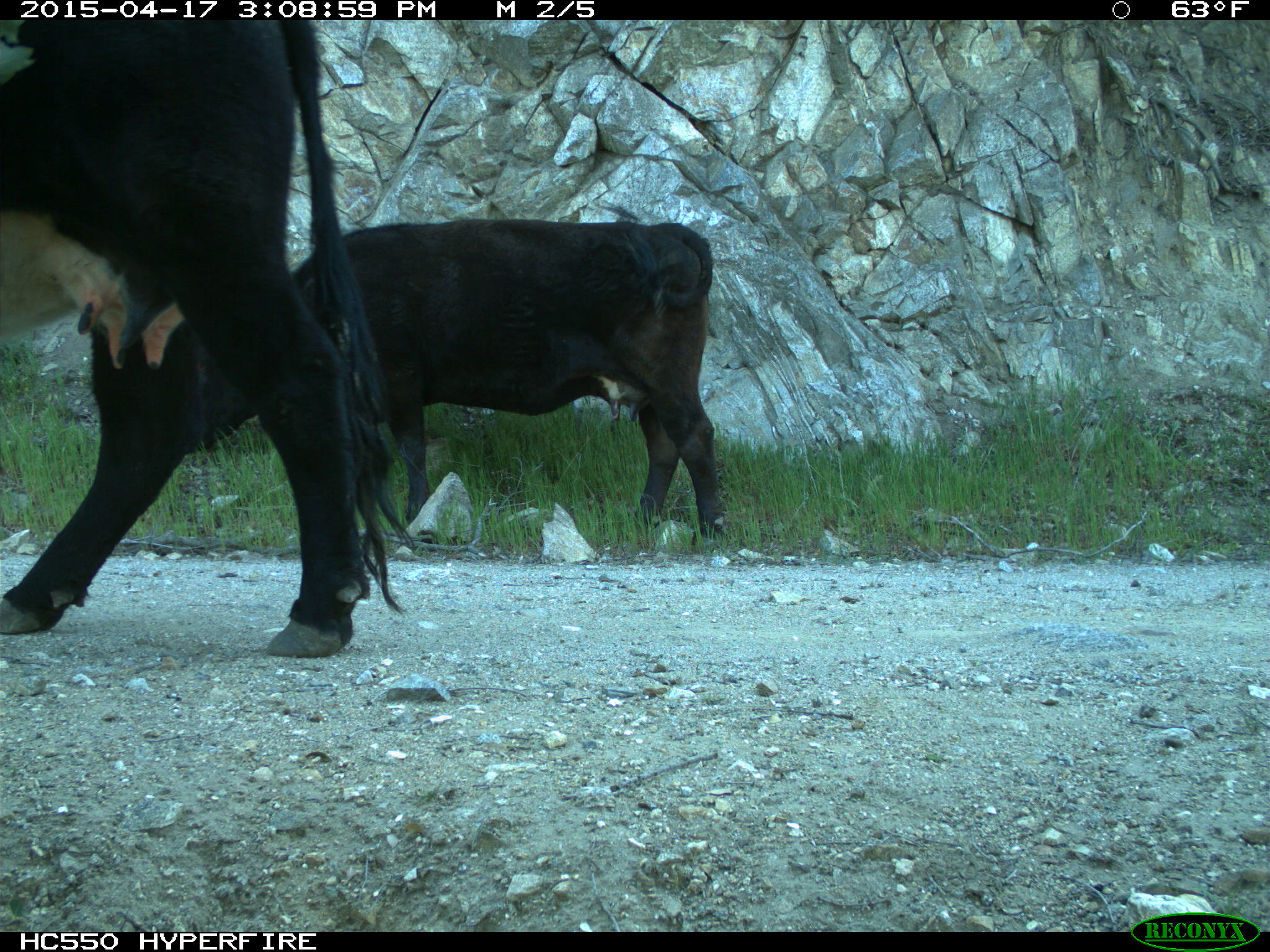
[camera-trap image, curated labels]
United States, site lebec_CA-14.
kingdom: Animalia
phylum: Chordata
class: Mammalia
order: Artiodactyla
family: Bovidae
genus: Bos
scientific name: Bos taurus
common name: domestic cow